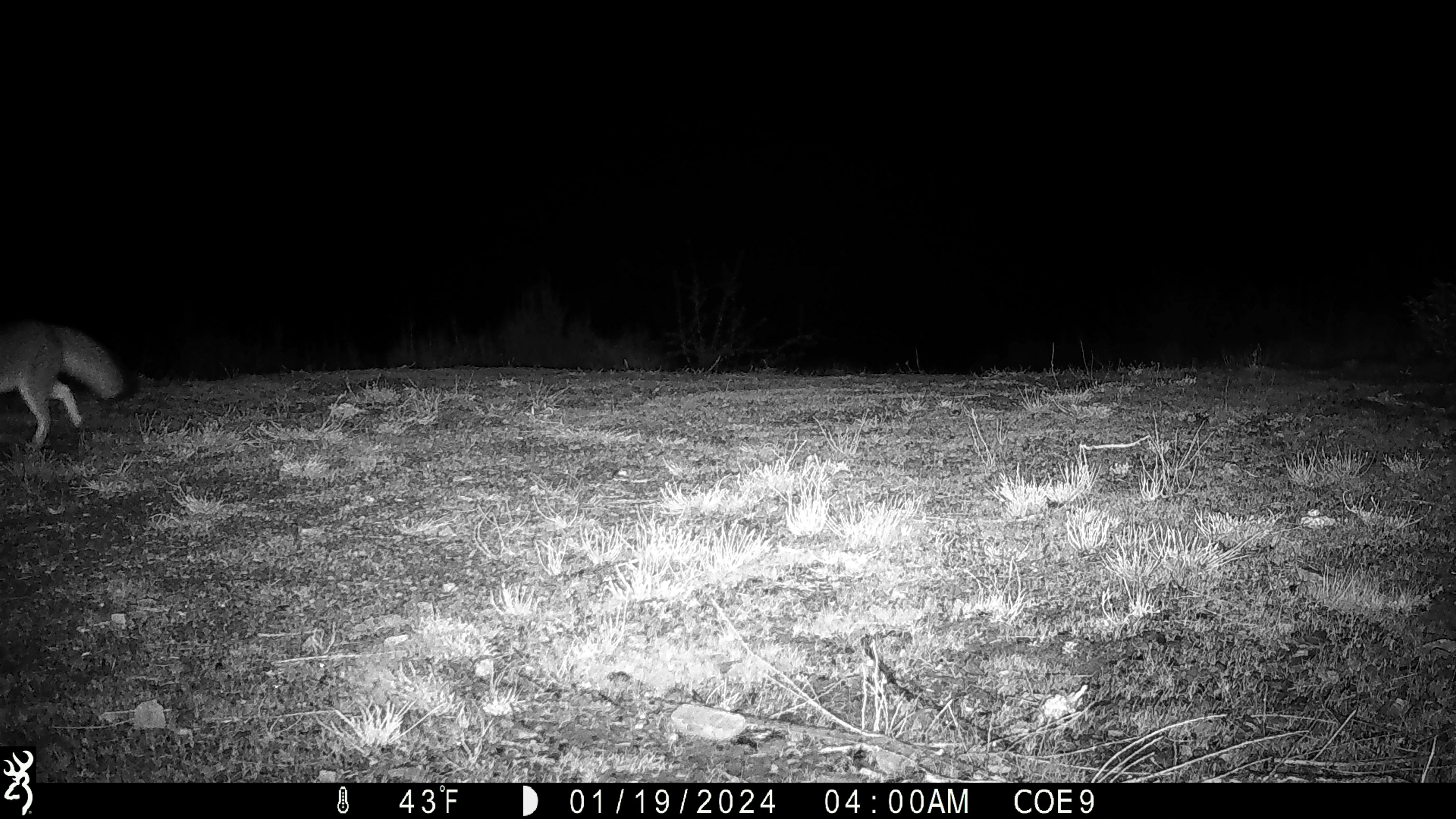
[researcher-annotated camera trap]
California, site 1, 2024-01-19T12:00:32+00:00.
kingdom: Animalia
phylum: Chordata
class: Mammalia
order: Carnivora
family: Canidae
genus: Urocyon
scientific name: Urocyon cinereoargenteus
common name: gray fox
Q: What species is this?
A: Gray fox (Urocyon cinereoargenteus).